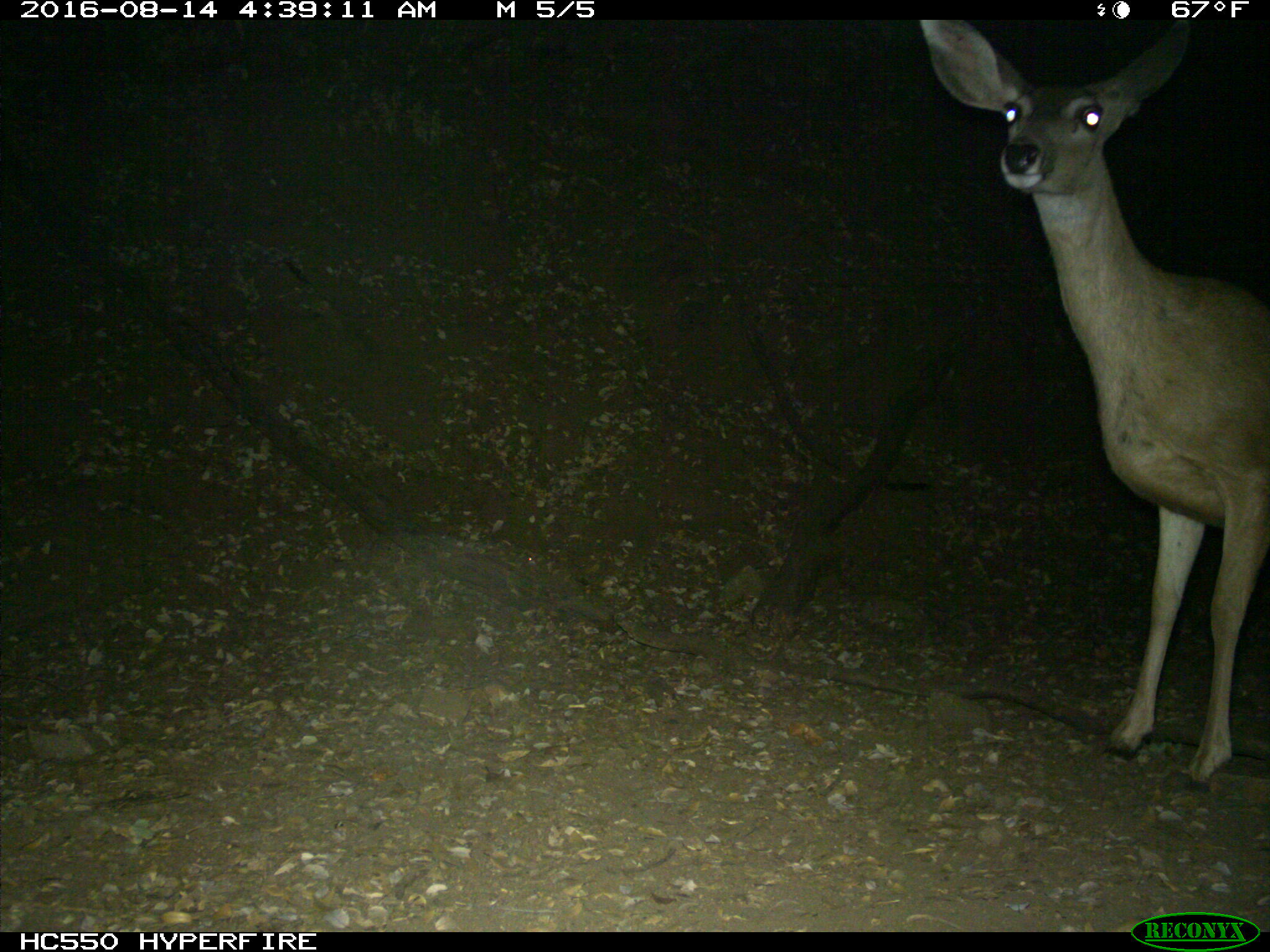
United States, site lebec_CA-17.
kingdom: Animalia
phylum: Chordata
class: Mammalia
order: Artiodactyla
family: Cervidae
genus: Odocoileus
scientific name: Odocoileus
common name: deer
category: unidentified deer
Unidentified deer (deer) (Odocoileus).